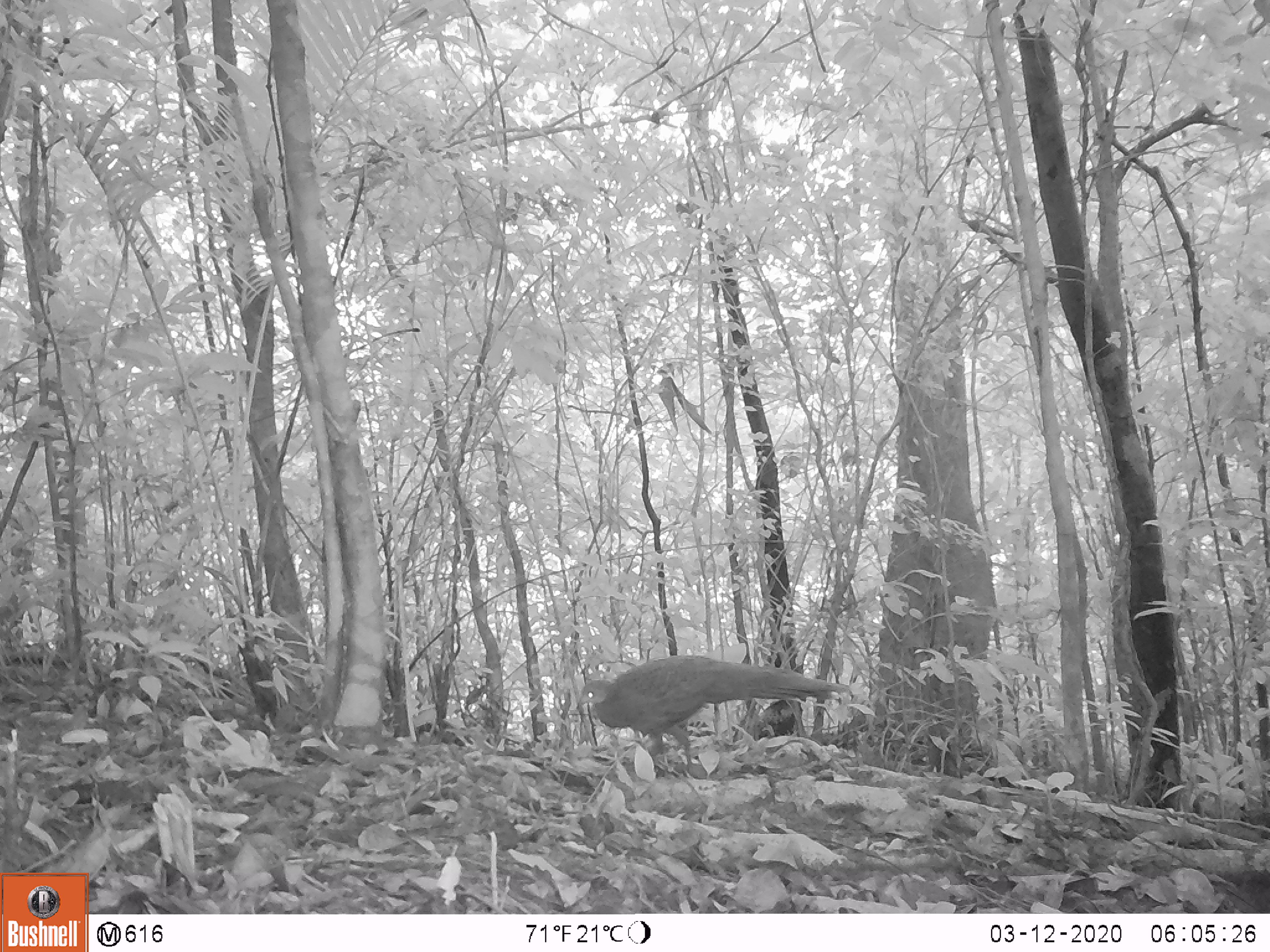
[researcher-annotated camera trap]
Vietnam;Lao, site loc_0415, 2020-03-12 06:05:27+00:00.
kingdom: Animalia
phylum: Chordata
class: Aves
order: Galliformes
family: Phasianidae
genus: Polyplectron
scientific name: Polyplectron bicalcaratum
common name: gray peacock-pheasant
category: grey peacock pheasant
Grey peacock pheasant (gray peacock-pheasant) (Polyplectron bicalcaratum). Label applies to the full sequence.